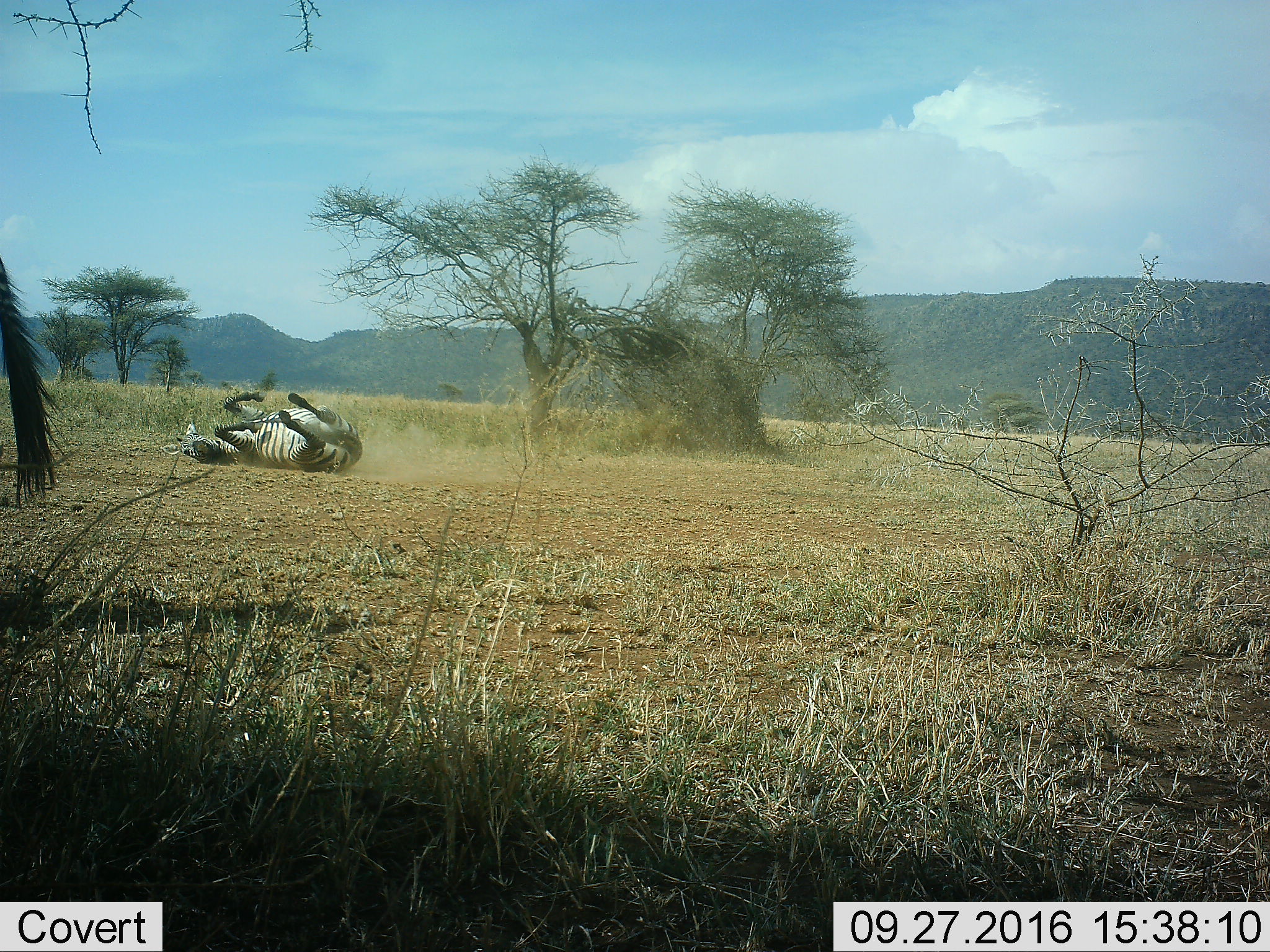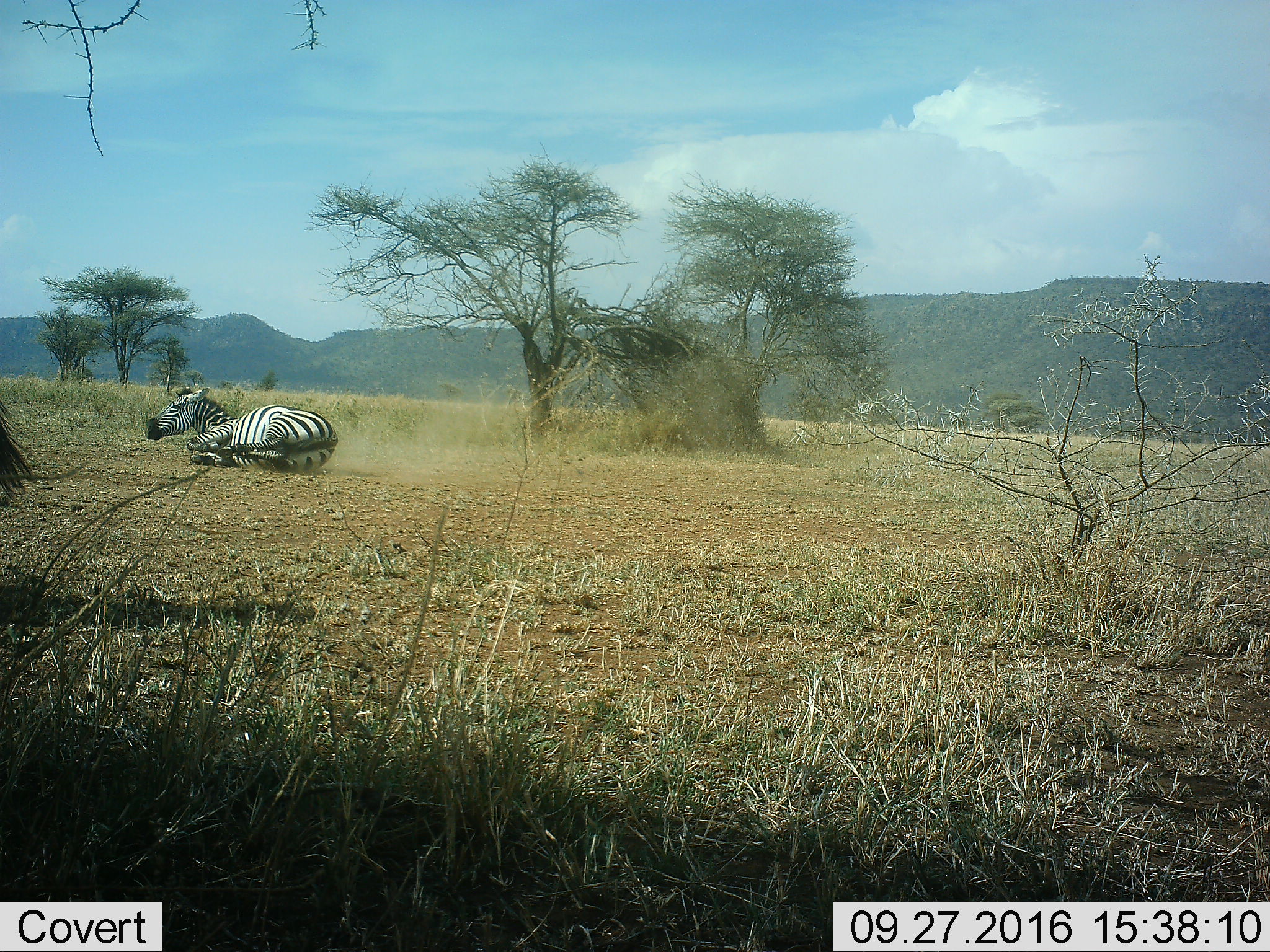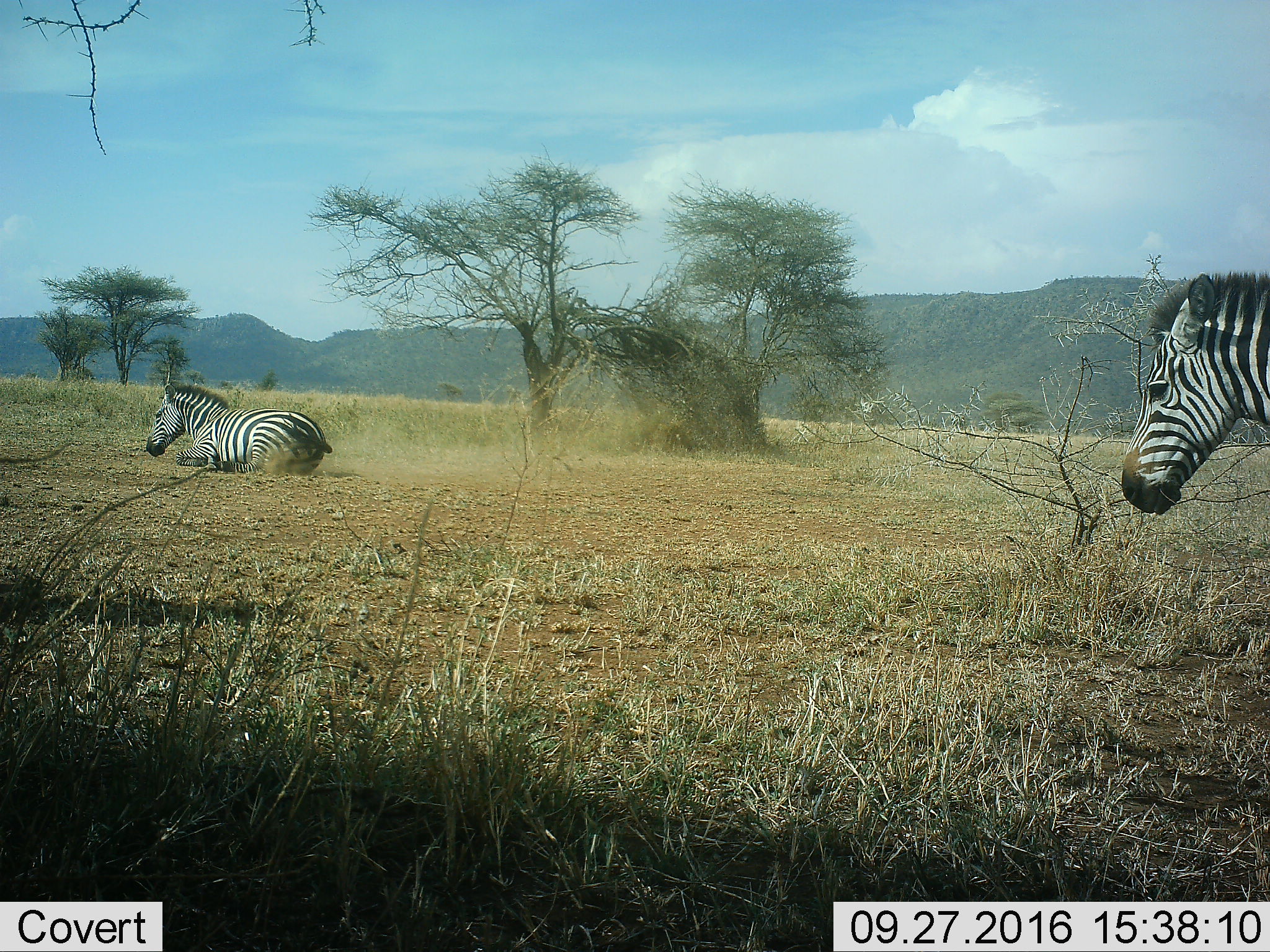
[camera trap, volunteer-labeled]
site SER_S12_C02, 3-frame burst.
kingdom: Animalia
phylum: Chordata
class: Mammalia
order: Perissodactyla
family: Equidae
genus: Equus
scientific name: Equus quagga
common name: plains zebra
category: zebraplains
Zebraplains (plains zebra) (Equus quagga), count 3. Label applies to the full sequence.